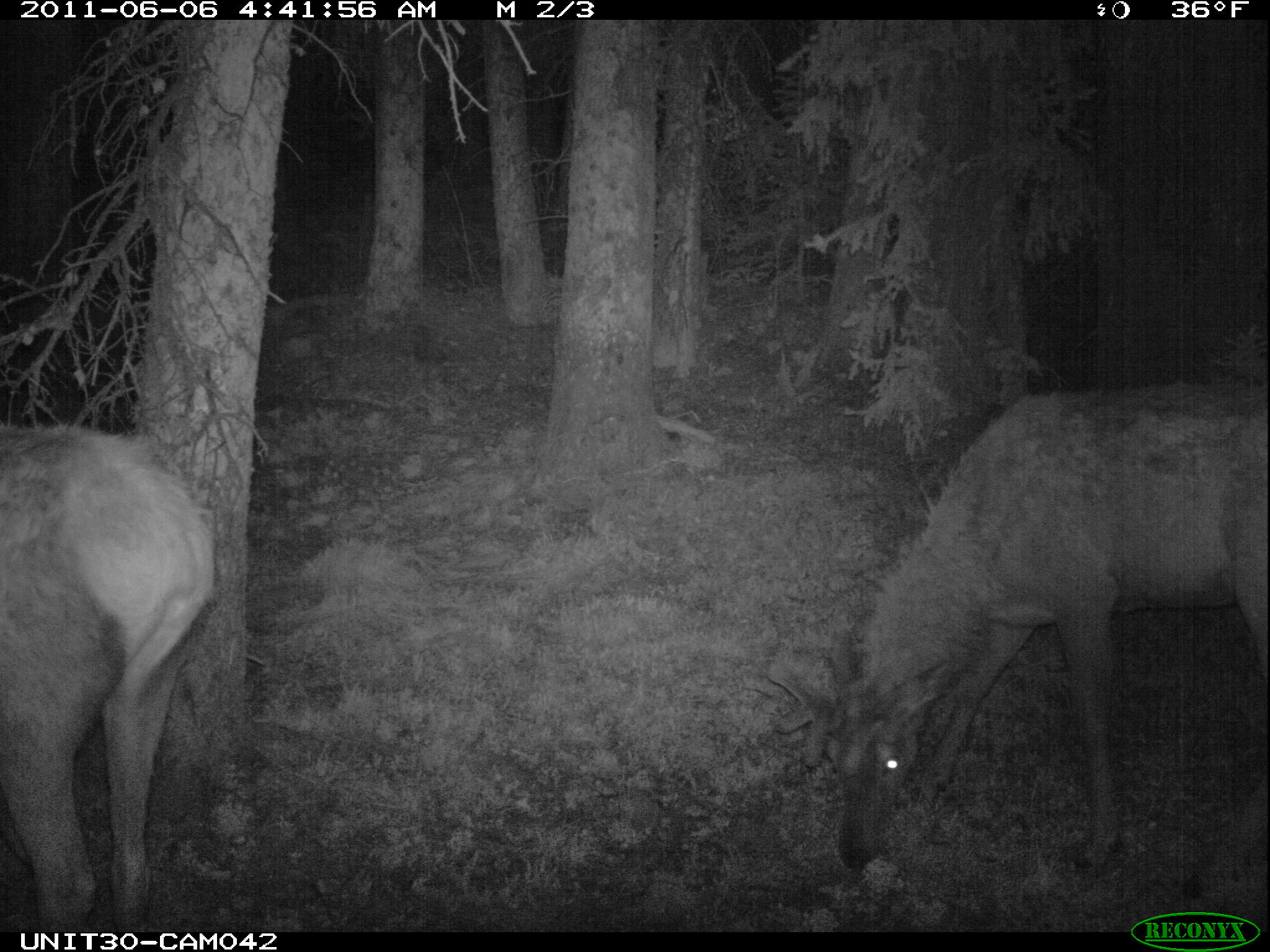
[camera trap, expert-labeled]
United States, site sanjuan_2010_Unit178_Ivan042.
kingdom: Animalia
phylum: Chordata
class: Mammalia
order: Artiodactyla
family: Cervidae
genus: Cervus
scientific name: Cervus elaphus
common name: red deer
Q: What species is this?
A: Cervus elaphus (red deer).